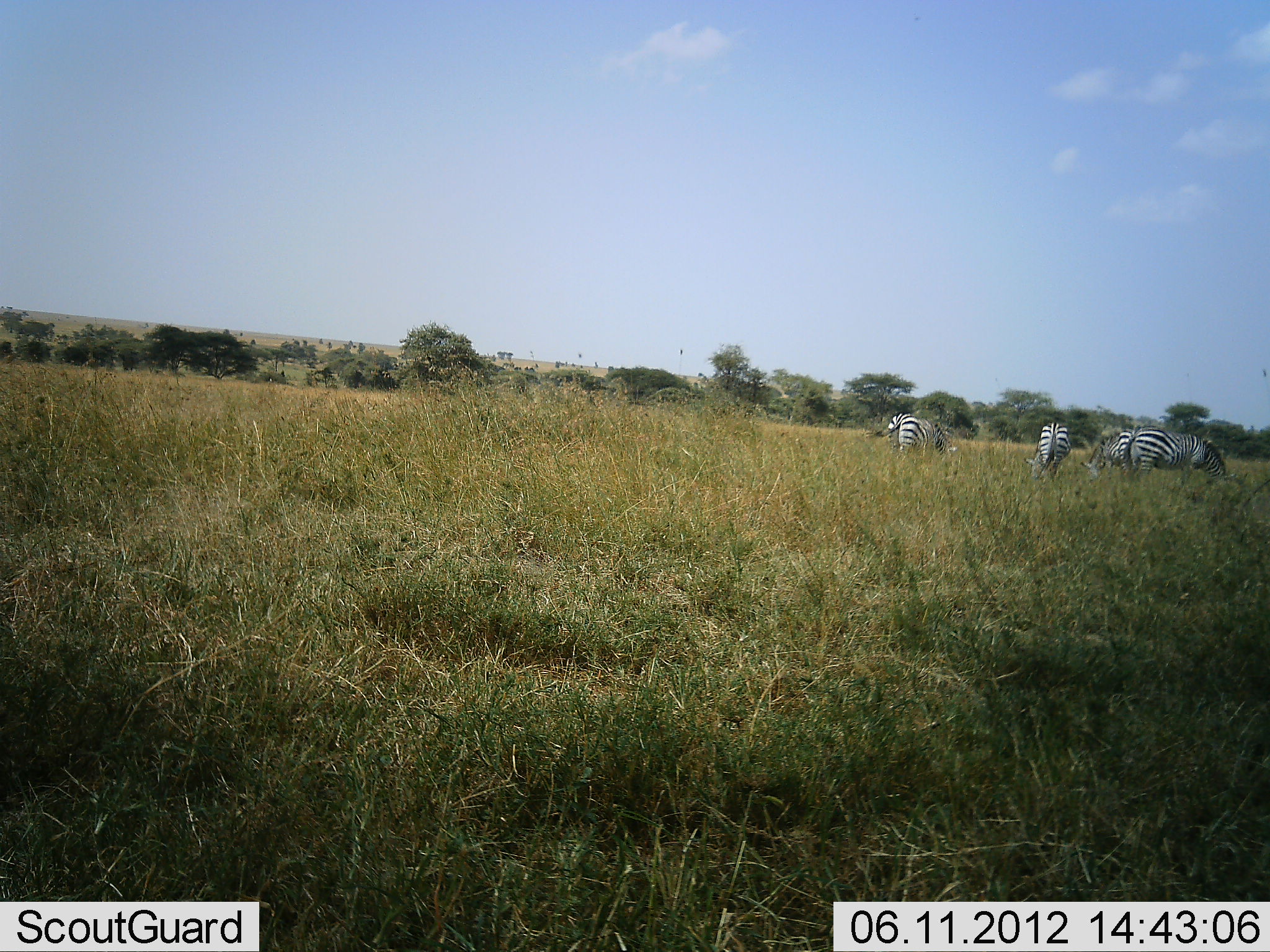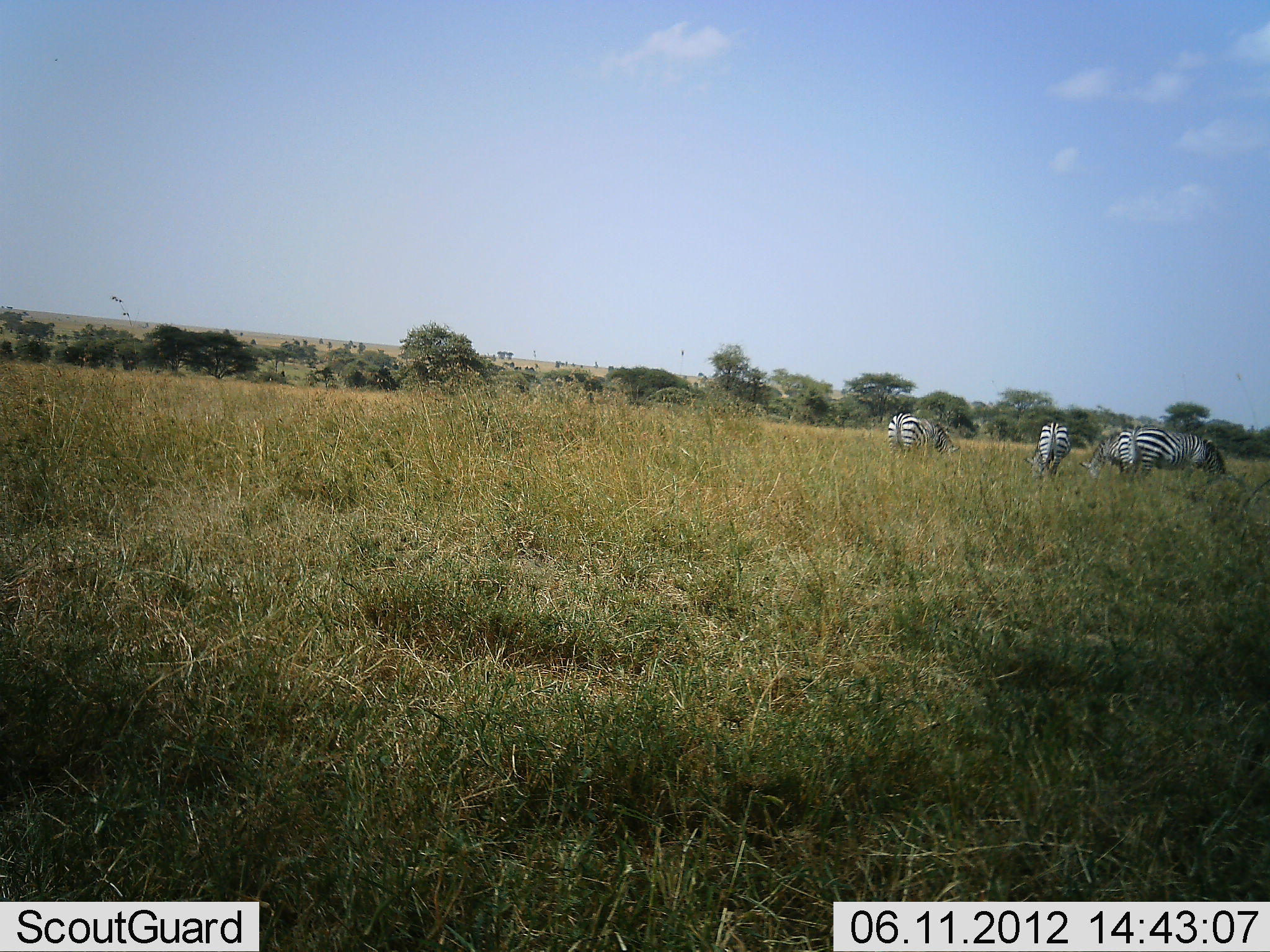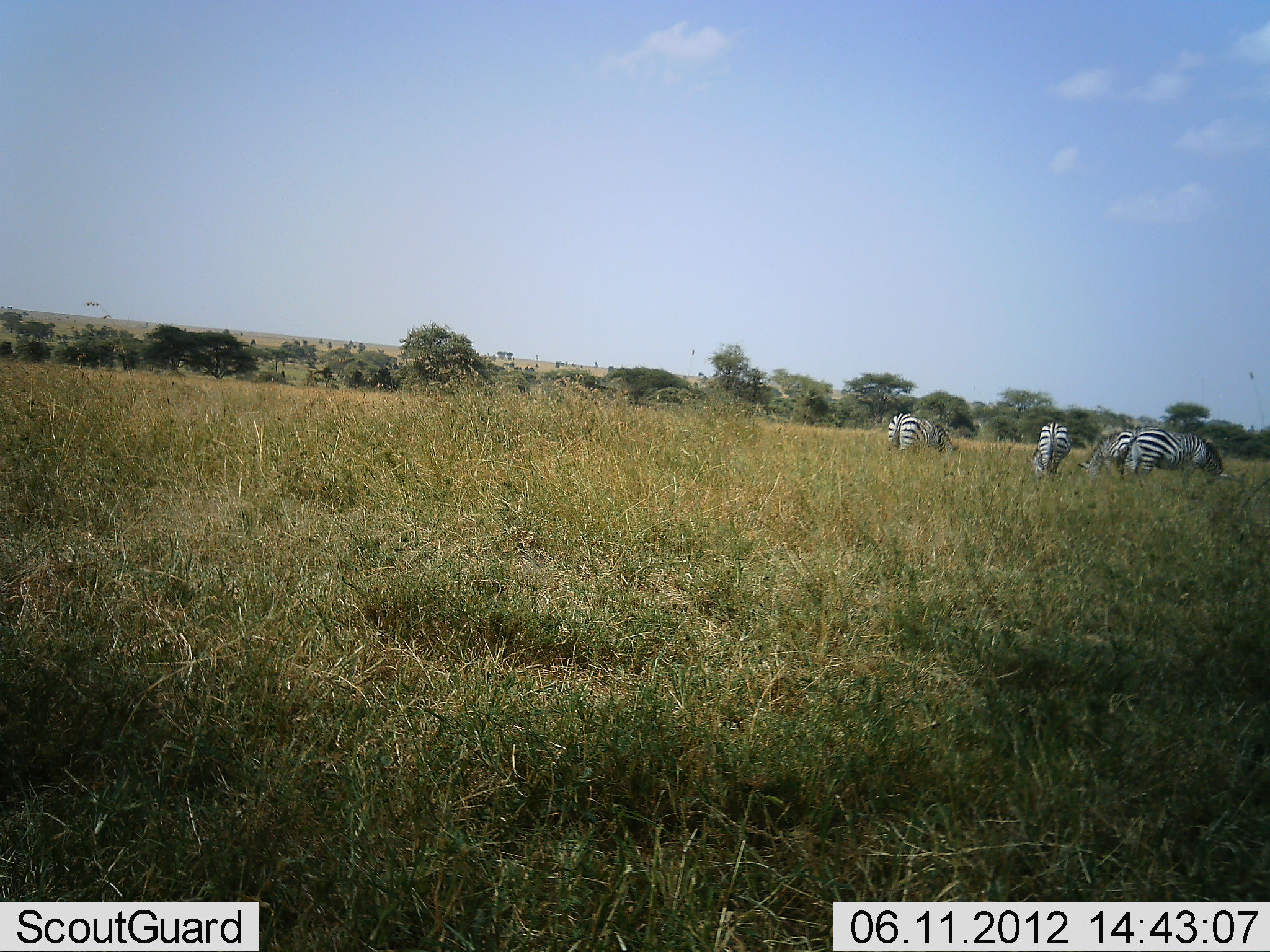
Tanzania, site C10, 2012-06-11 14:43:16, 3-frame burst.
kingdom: Animalia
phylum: Chordata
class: Mammalia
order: Perissodactyla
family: Equidae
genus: Equus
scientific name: Equus quagga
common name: plains zebra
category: zebra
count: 4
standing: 40%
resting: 0%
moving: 0%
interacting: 0%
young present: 0%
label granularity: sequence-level